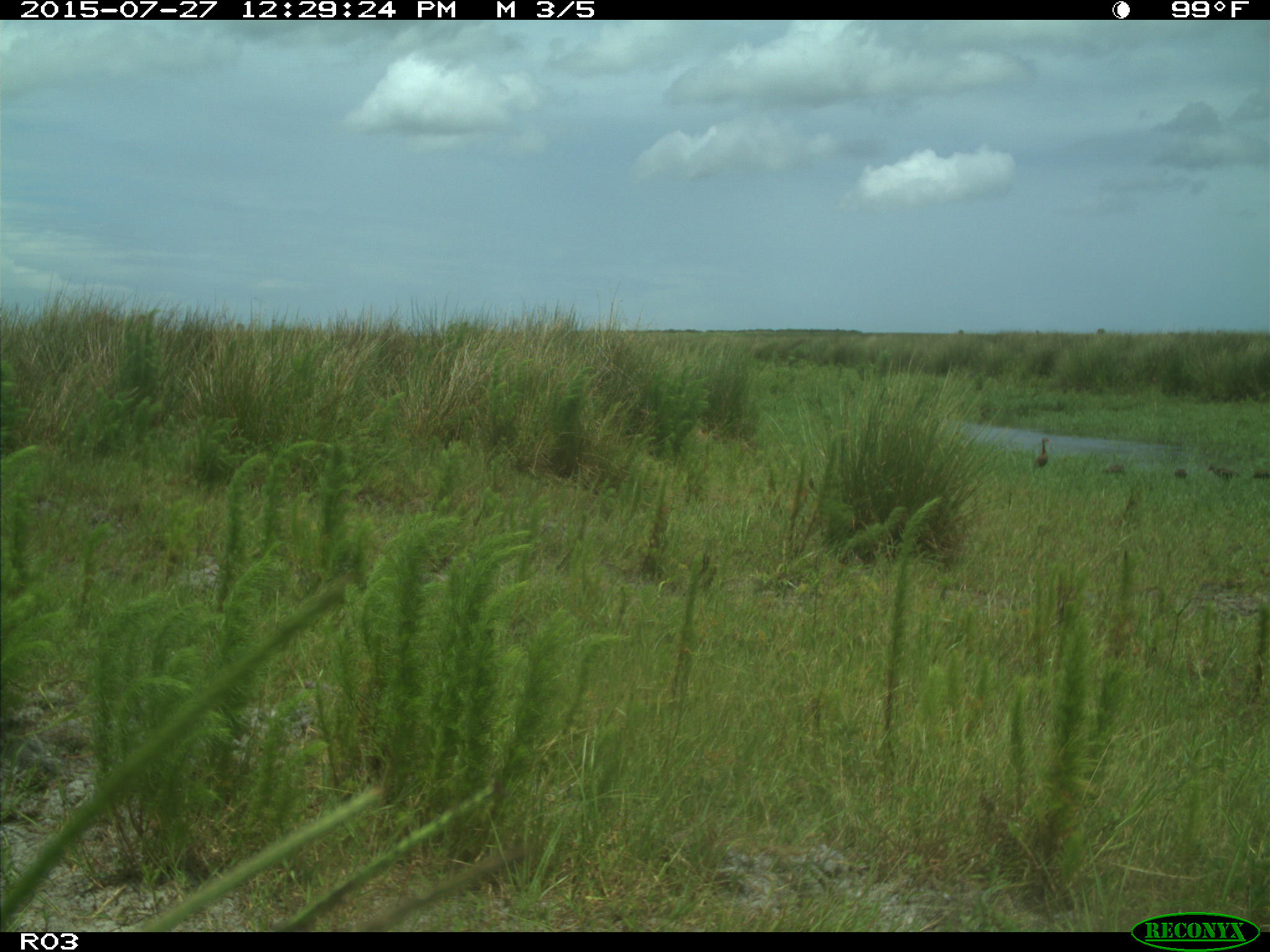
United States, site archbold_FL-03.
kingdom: Animalia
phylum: Chordata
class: Aves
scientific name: Aves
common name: birds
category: unidentified bird